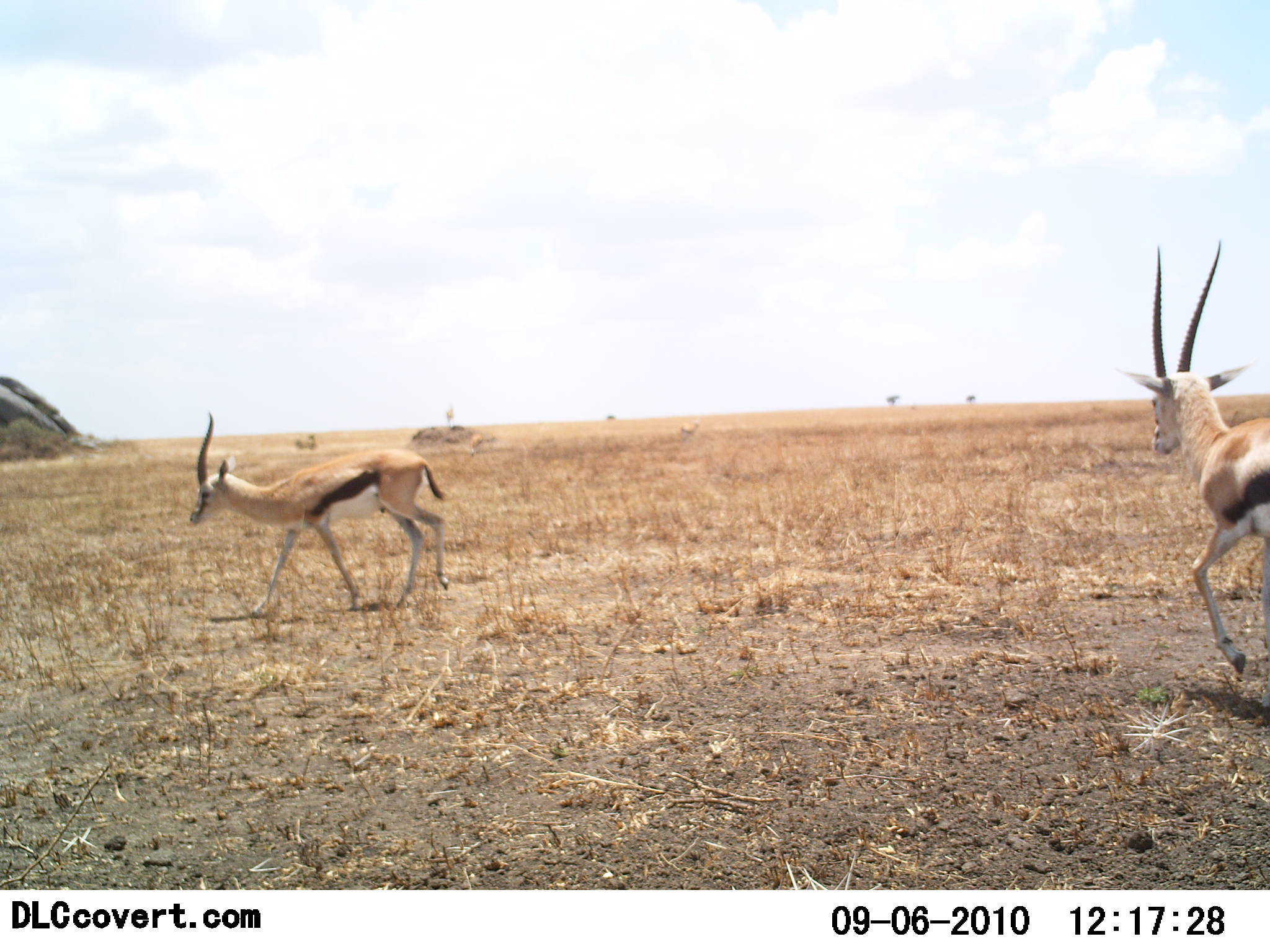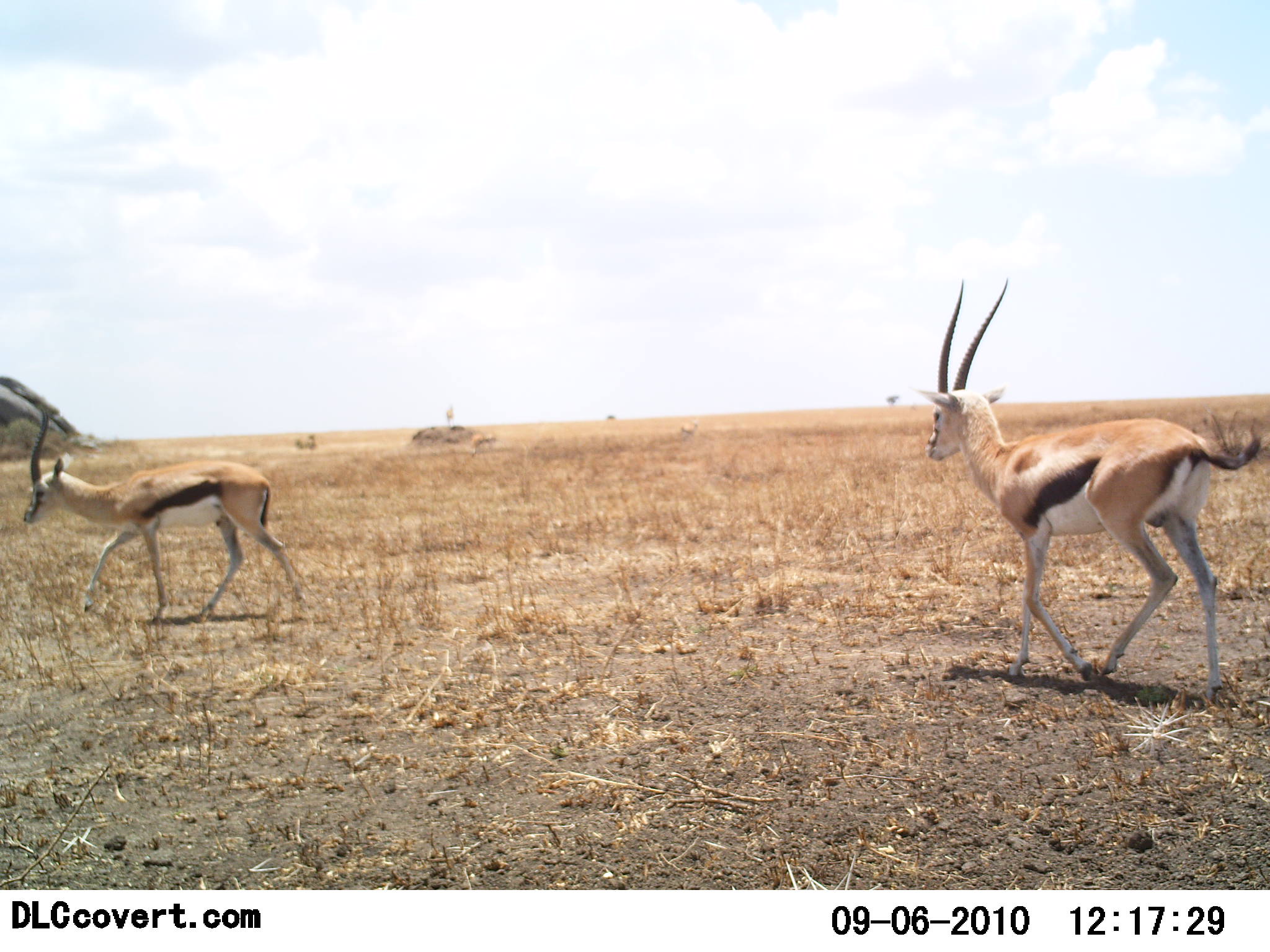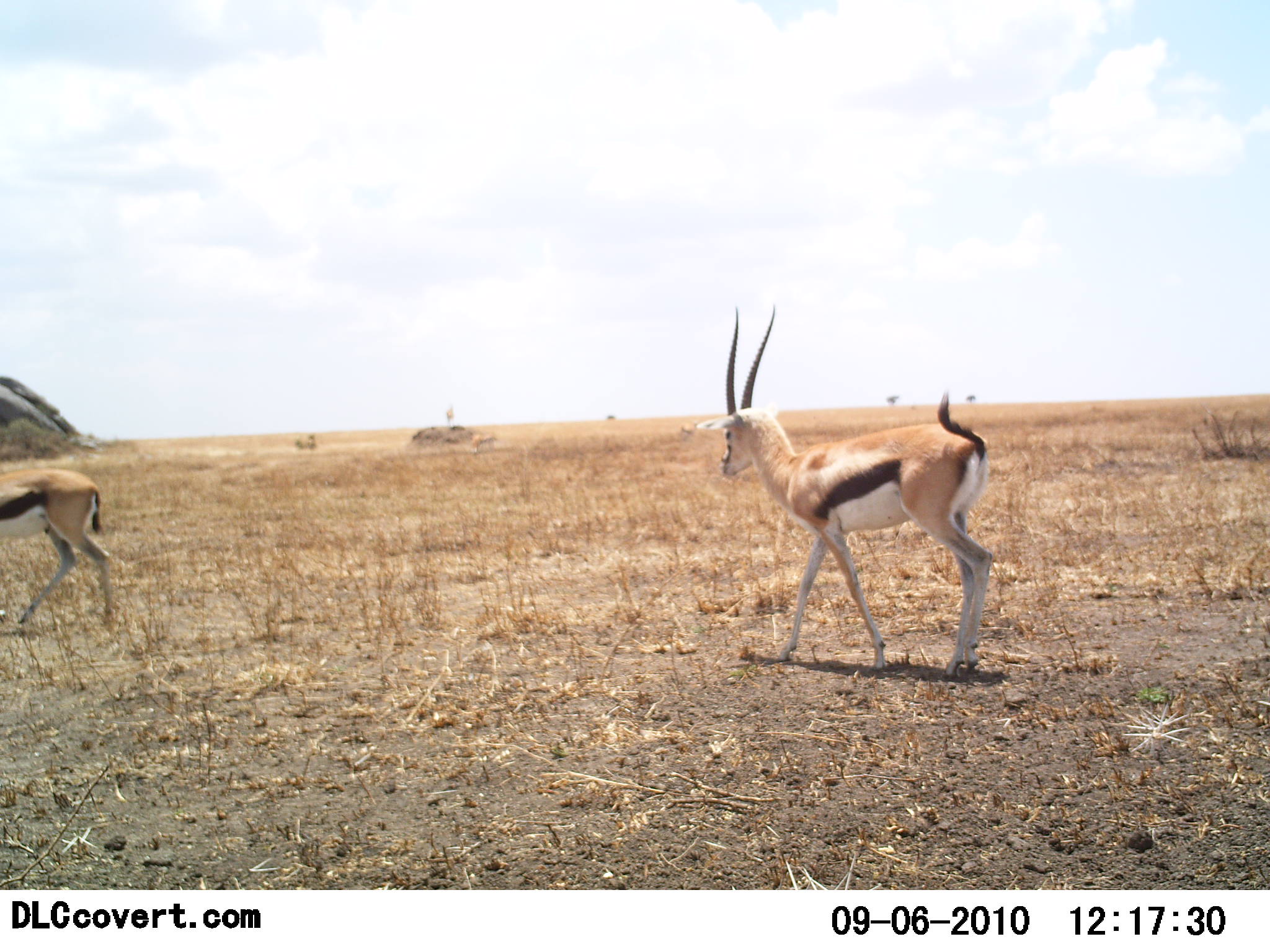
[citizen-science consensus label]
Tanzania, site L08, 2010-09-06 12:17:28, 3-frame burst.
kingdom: Animalia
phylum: Chordata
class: Mammalia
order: Artiodactyla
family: Bovidae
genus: Eudorcas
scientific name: Eudorcas thomsonii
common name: thomson's gazelle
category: gazellethomsons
Gazellethomsons (thomson's gazelle) (Eudorcas thomsonii), count 2. Behavior (volunteer vote fractions): standing 8%, resting 0%, moving 100%, interacting 0%. Young present (vote fraction): 0%. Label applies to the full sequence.